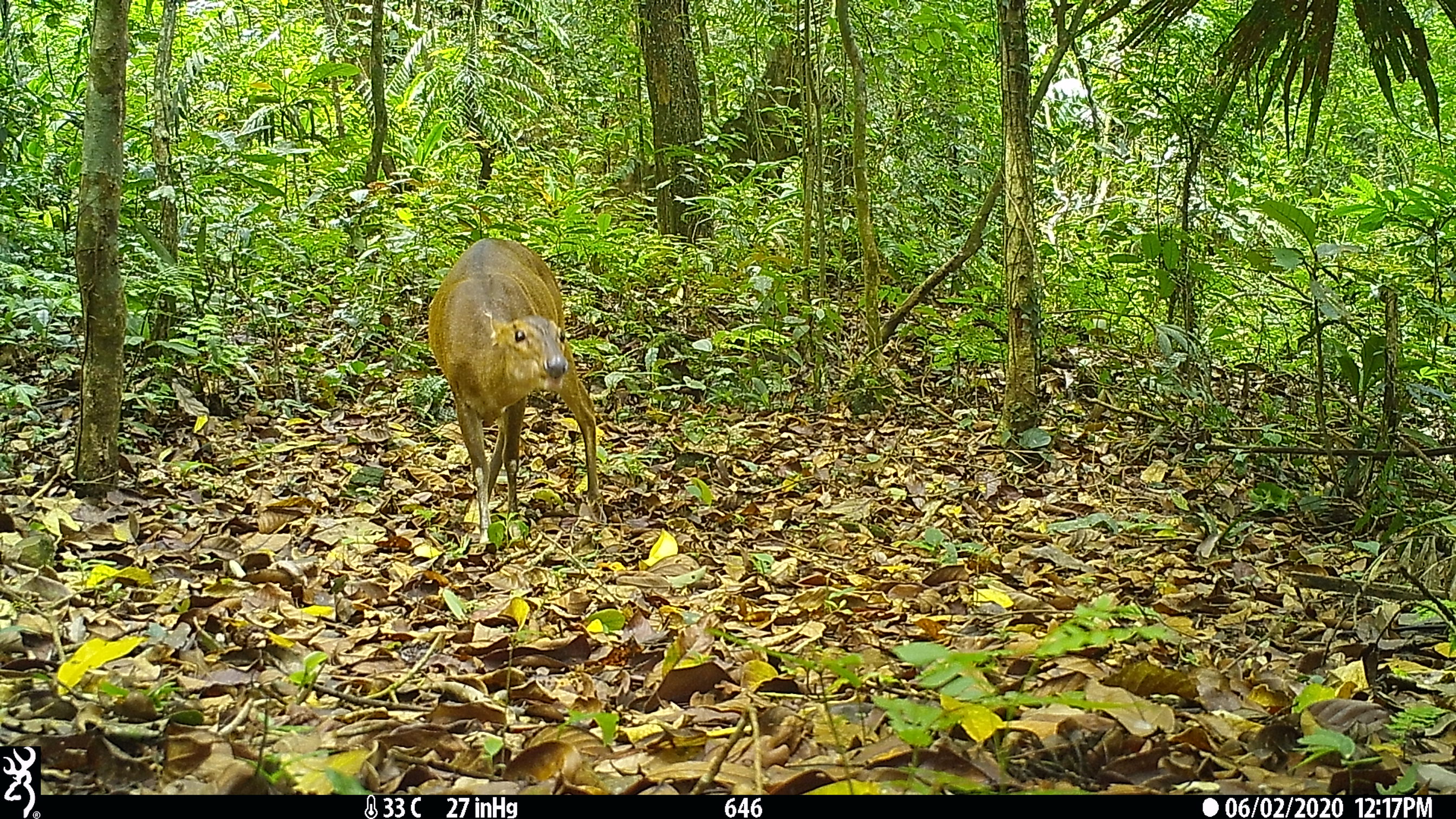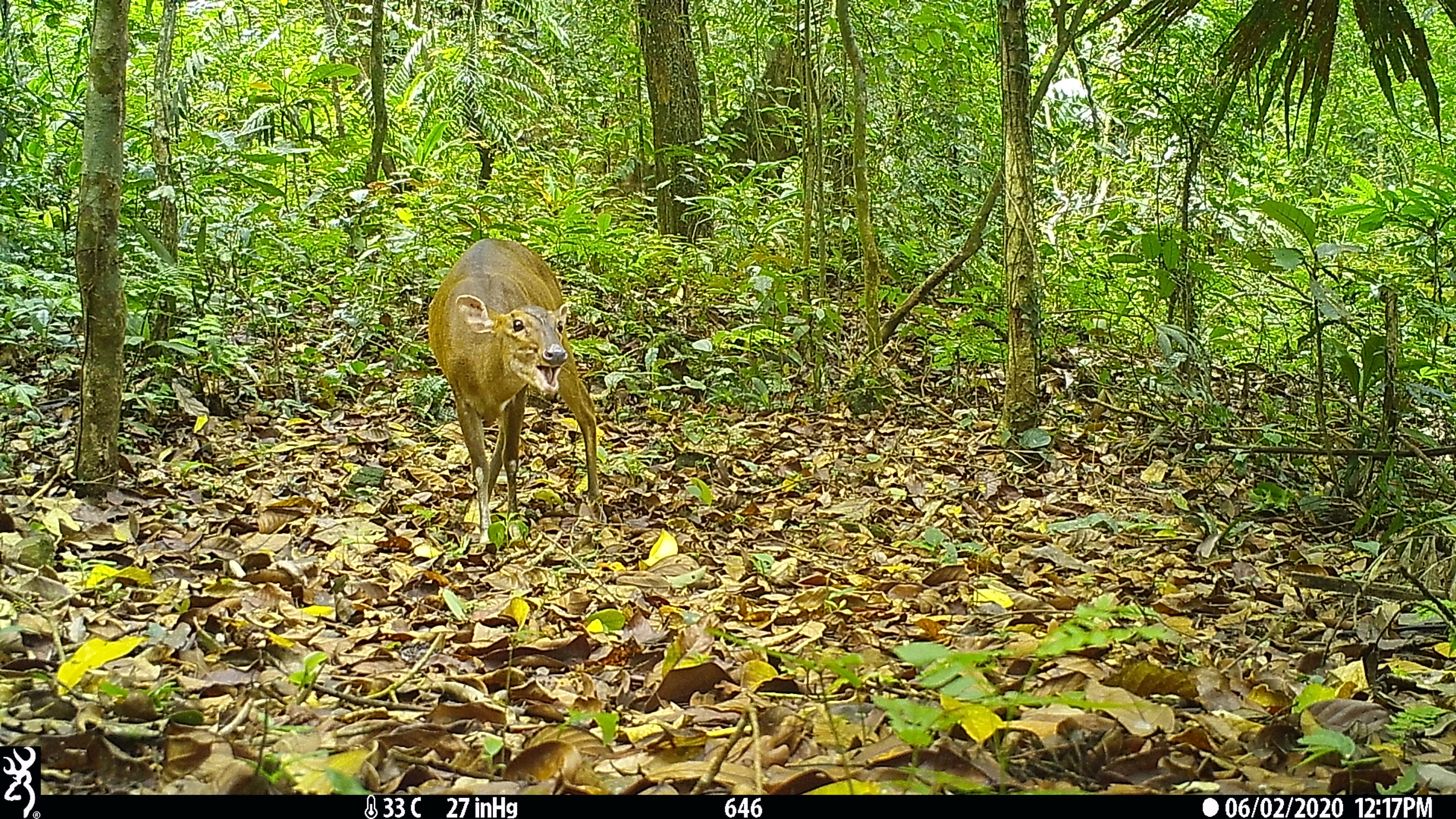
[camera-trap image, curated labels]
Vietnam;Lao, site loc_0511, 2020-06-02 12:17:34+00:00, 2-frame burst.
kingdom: Animalia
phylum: Chordata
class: Mammalia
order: Artiodactyla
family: Cervidae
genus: Muntiacus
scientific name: Muntiacus vuquangensis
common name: large-antlered muntjac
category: large antlered muntjac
Large antlered muntjac (large-antlered muntjac) (Muntiacus vuquangensis). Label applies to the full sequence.